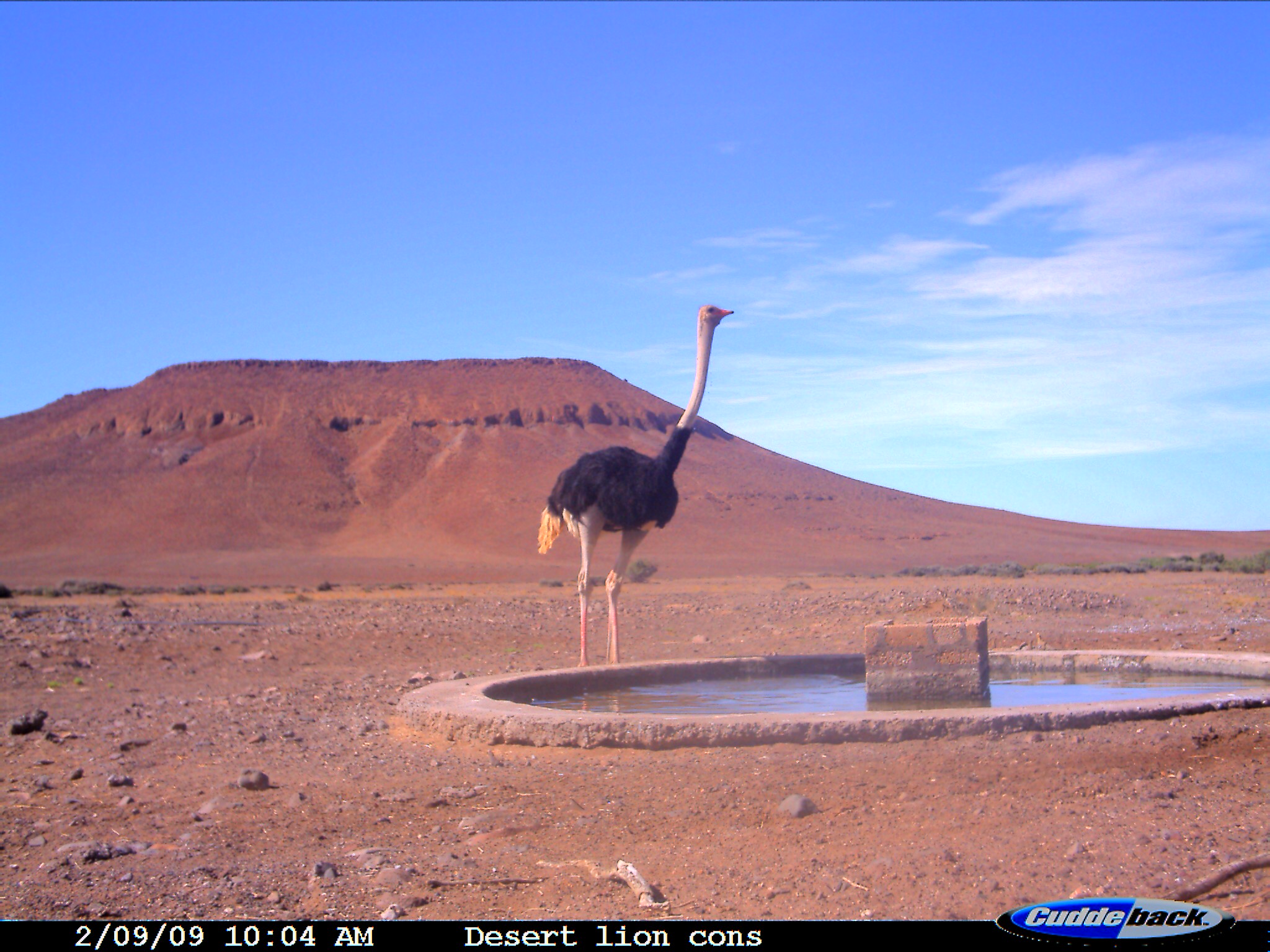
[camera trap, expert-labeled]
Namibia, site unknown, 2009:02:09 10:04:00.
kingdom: Animalia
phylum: Chordata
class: Aves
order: Struthioniformes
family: Struthionidae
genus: Struthio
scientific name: Struthio camelus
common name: common ostrich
Struthio camelus (common ostrich).